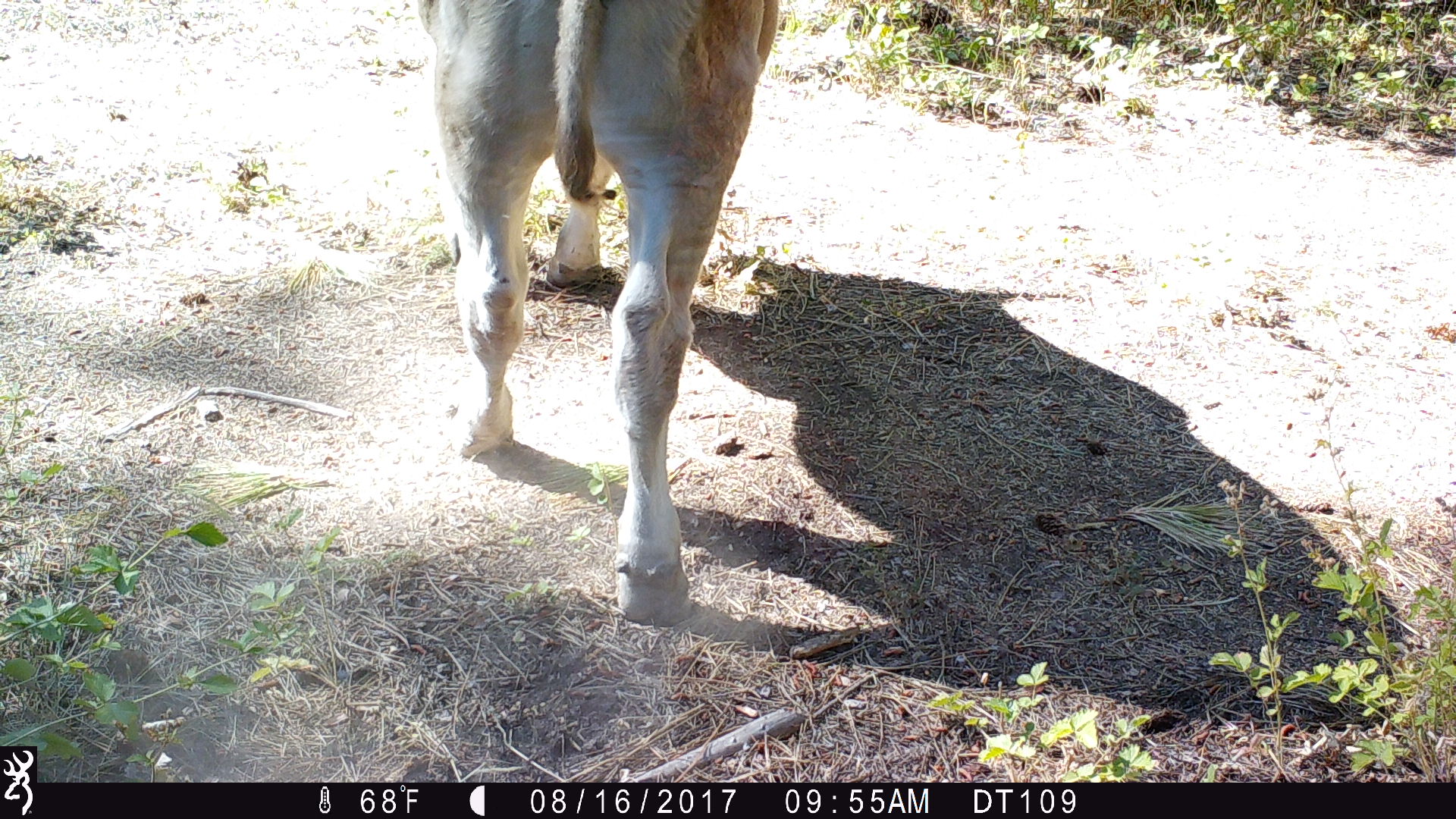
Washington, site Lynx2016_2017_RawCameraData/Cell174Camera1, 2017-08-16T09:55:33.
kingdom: Animalia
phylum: Chordata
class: Mammalia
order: Artiodactyla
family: Bovidae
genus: Bos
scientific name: Bos taurus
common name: domestic cattle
Domestic cattle (Bos taurus). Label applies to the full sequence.